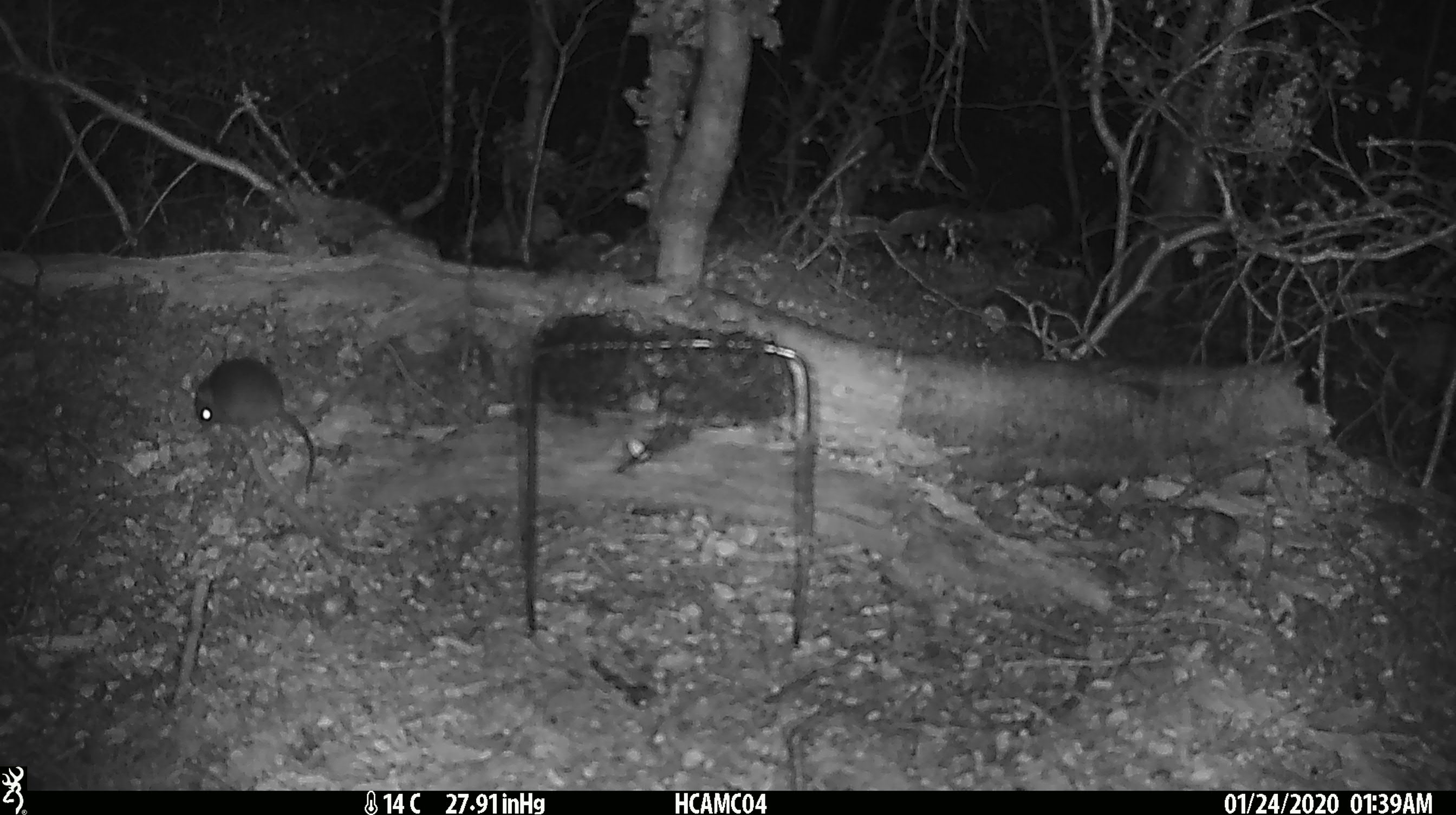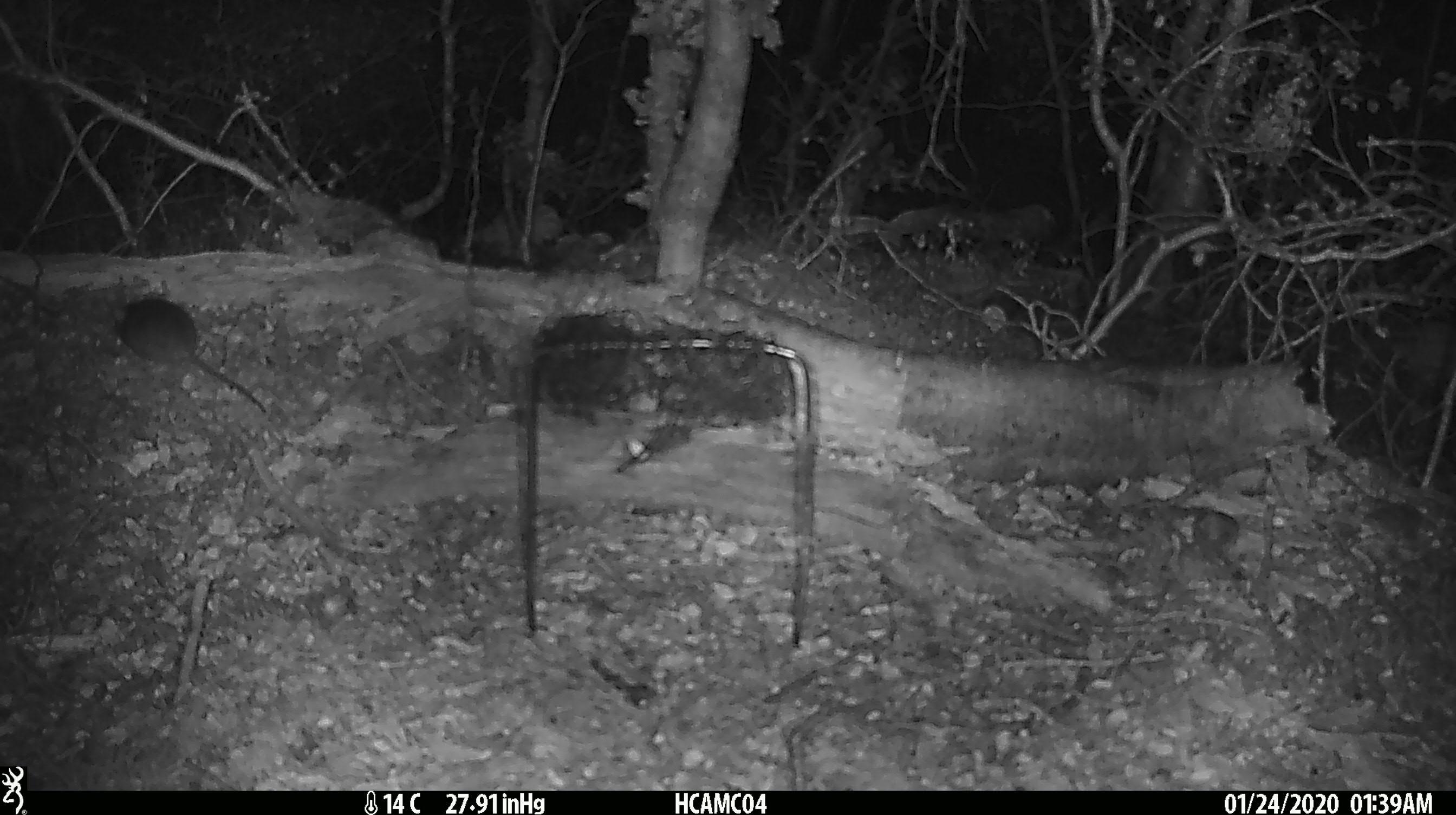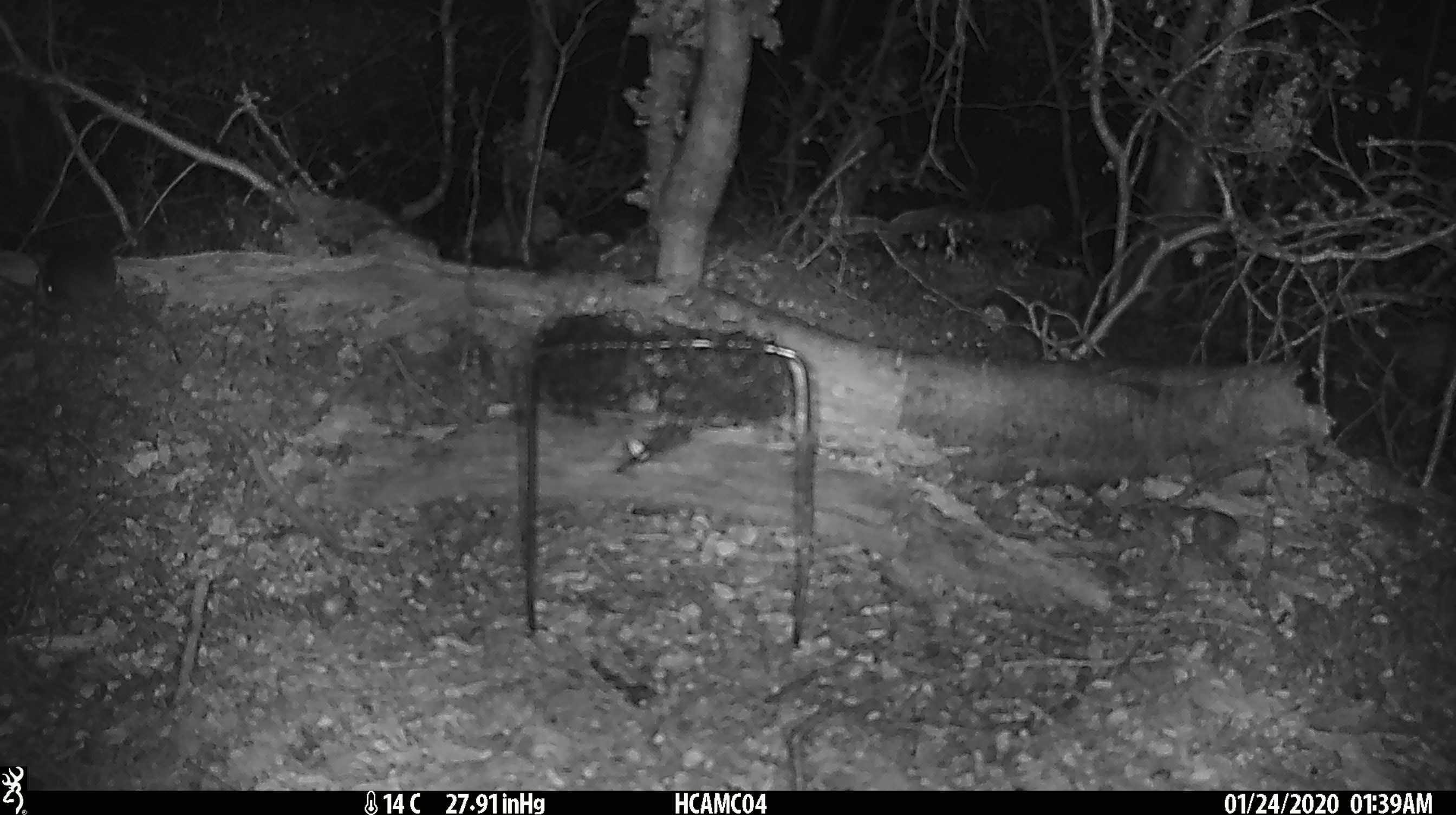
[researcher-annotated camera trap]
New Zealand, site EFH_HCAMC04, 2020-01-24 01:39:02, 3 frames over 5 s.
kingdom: Animalia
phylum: Chordata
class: Mammalia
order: Rodentia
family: Muridae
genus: Mus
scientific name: Mus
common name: mouse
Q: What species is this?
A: Mouse (Mus).